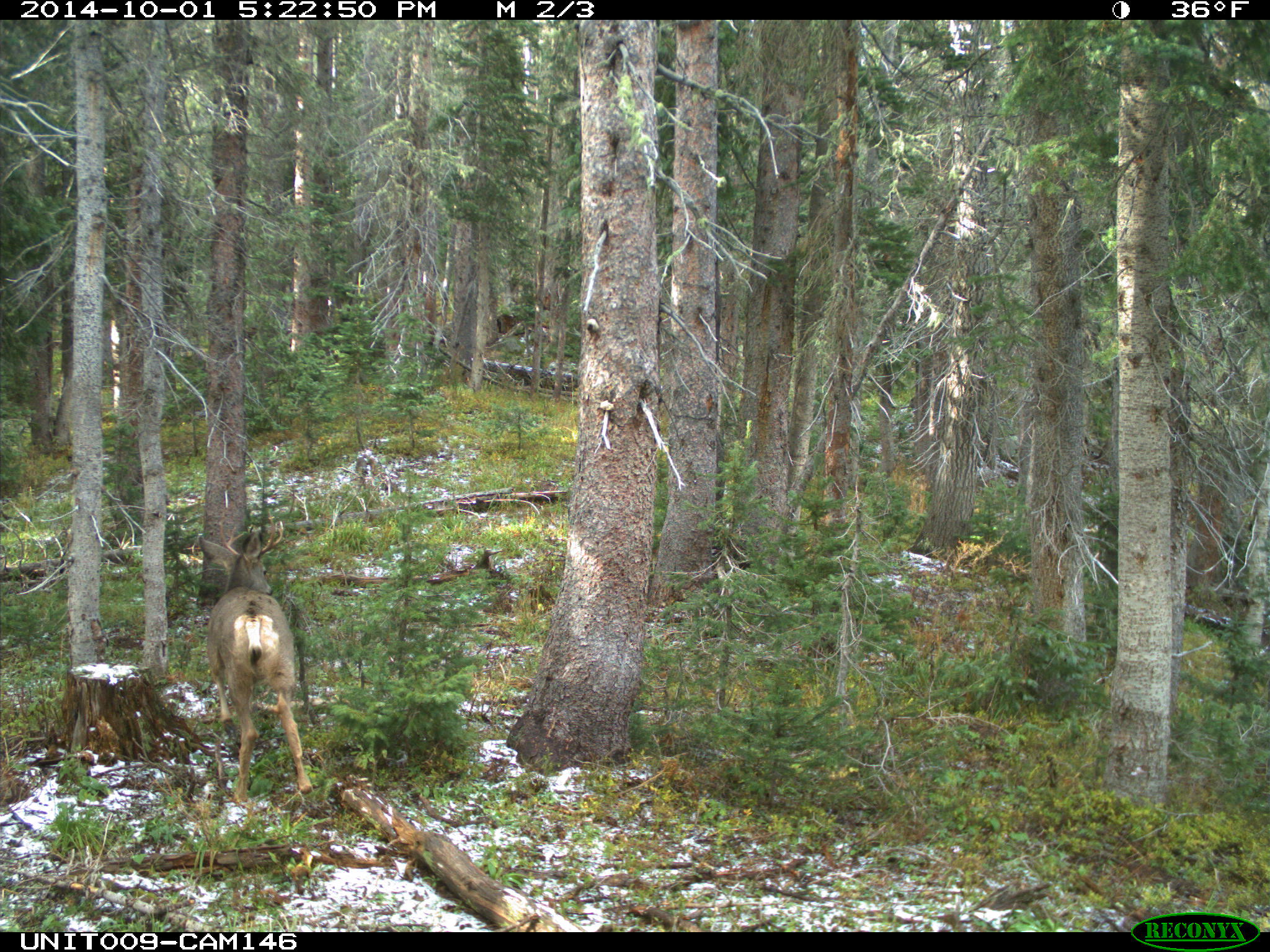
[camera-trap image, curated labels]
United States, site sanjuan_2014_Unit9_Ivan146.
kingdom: Animalia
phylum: Chordata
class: Mammalia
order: Artiodactyla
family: Cervidae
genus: Odocoileus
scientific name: Odocoileus hemionus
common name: mule deer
Odocoileus hemionus (mule deer).